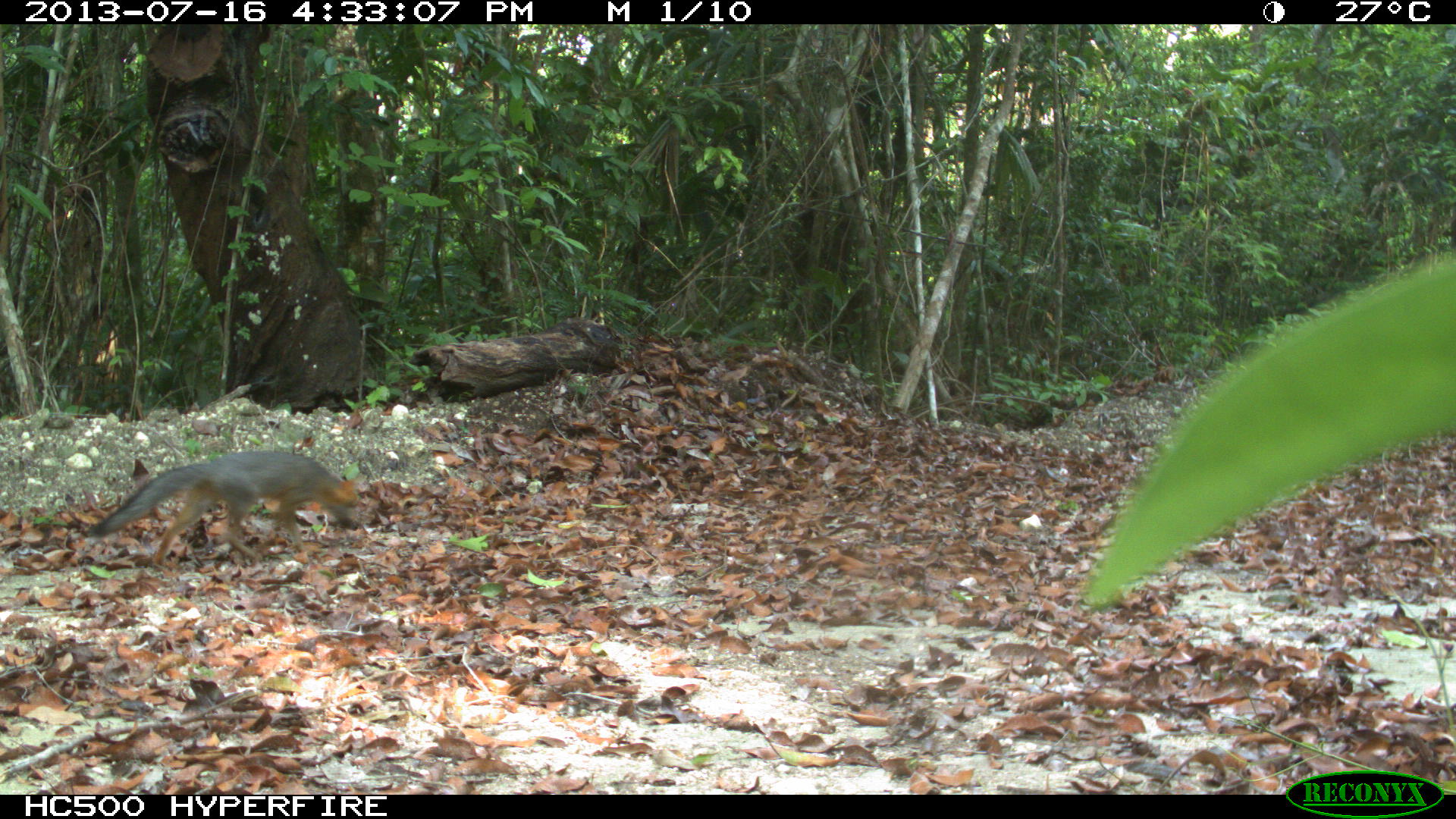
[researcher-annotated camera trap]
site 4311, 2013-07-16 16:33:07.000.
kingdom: Animalia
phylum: Chordata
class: Mammalia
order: Carnivora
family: Canidae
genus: Urocyon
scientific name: Urocyon cinereoargenteus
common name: gray fox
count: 1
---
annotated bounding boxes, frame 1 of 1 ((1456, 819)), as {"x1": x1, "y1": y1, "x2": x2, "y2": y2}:
urocyon cinereoargenteus: {"x1": 82, "y1": 448, "x2": 363, "y2": 570}